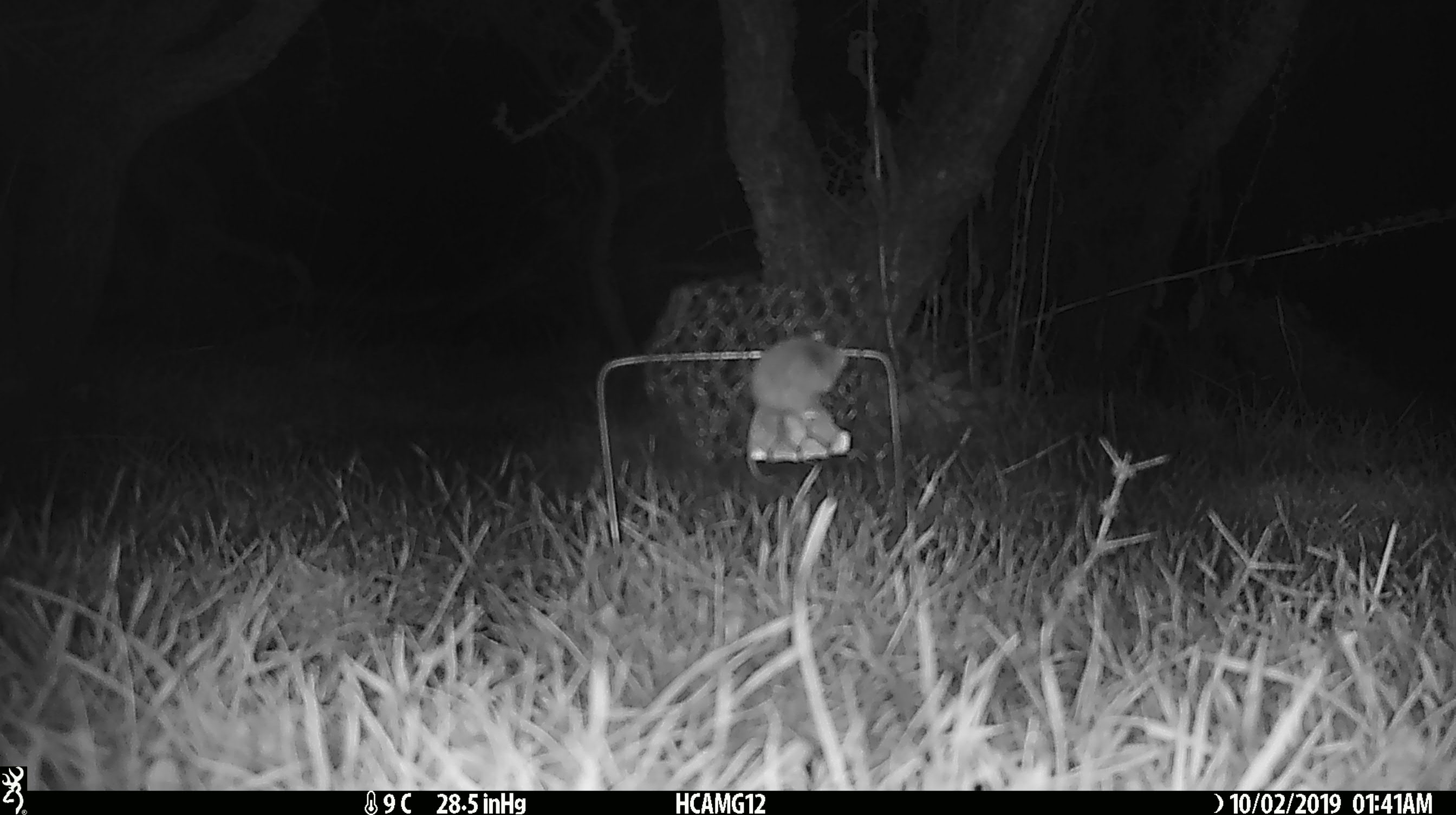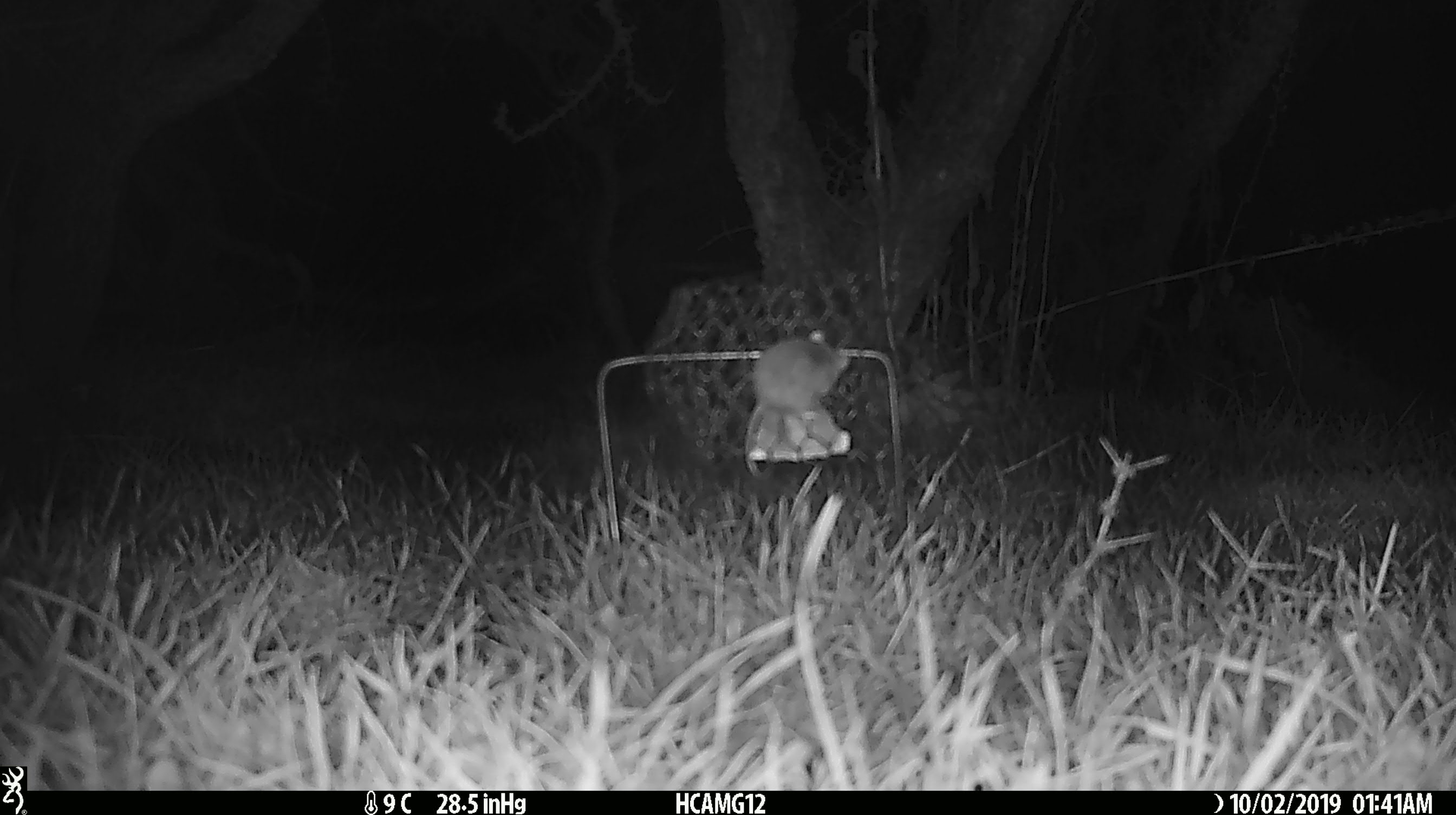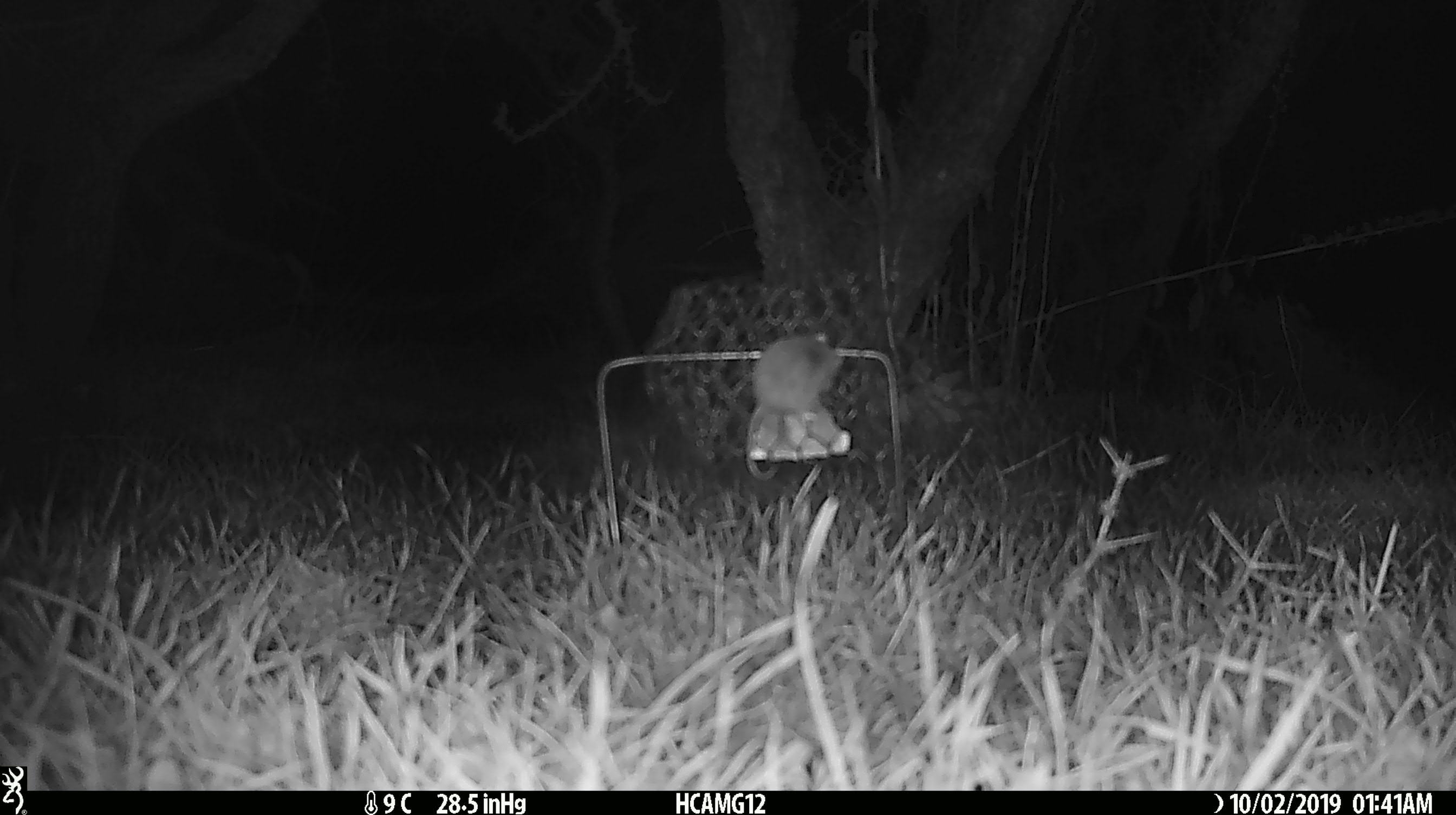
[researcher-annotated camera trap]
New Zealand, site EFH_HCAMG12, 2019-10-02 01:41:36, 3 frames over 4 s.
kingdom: Animalia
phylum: Chordata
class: Mammalia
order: Rodentia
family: Muridae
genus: Mus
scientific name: Mus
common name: mouse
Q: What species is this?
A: Mouse (Mus).